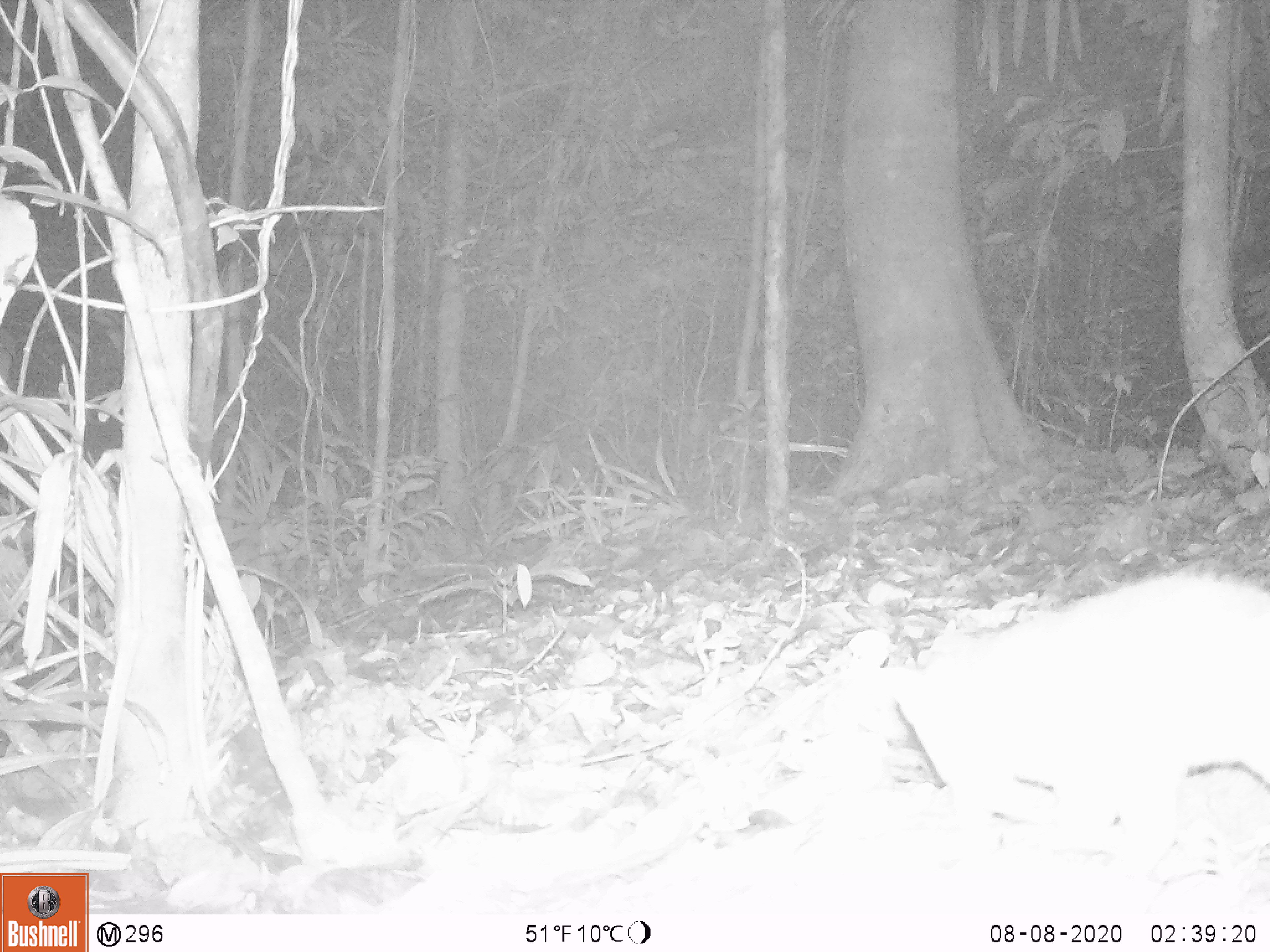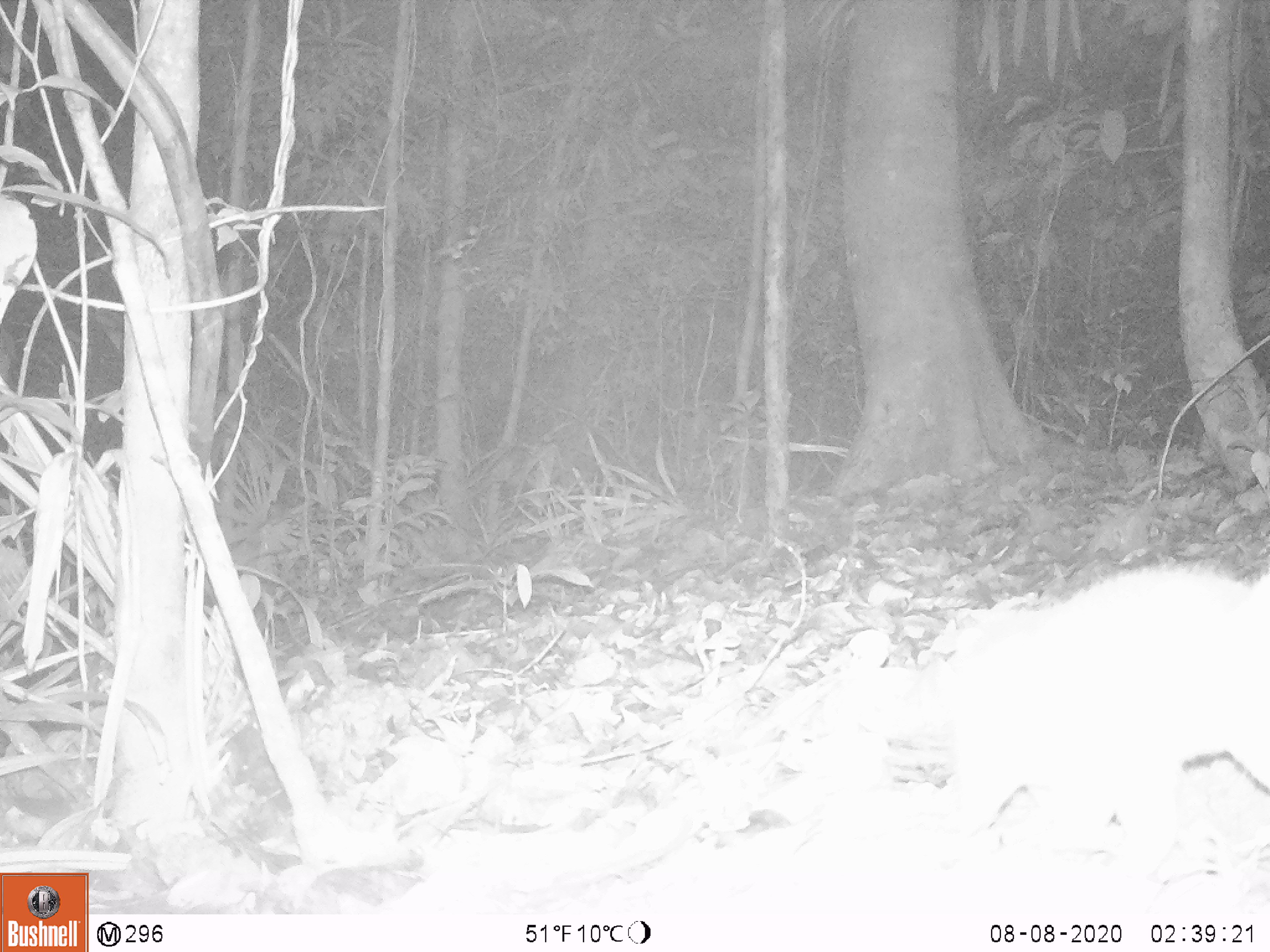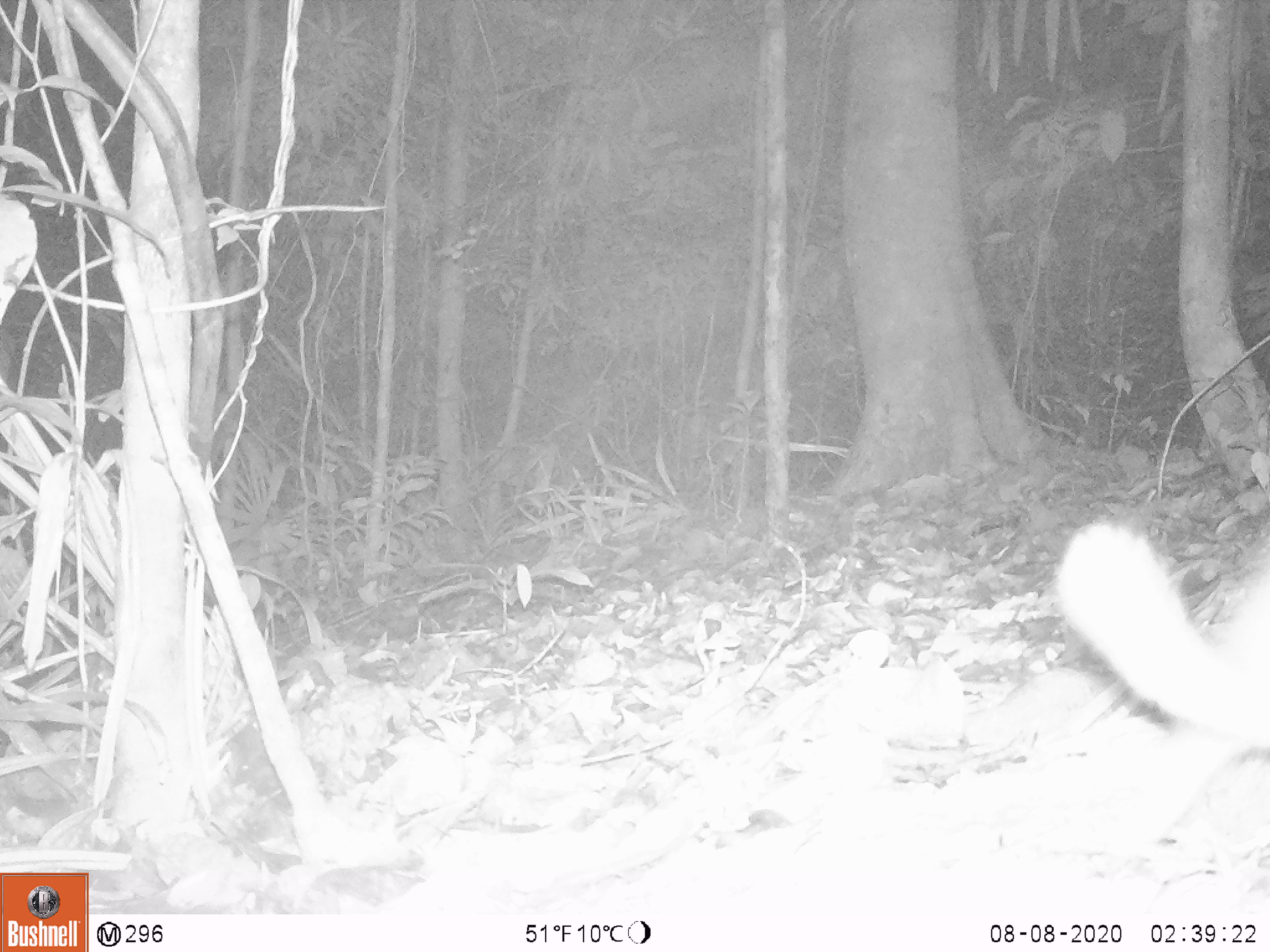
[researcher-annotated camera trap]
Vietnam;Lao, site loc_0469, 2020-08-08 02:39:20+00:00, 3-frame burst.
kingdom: Animalia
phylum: Chordata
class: Mammalia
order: Carnivora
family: Mustelidae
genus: Melogale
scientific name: Melogale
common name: ferret badger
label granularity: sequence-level